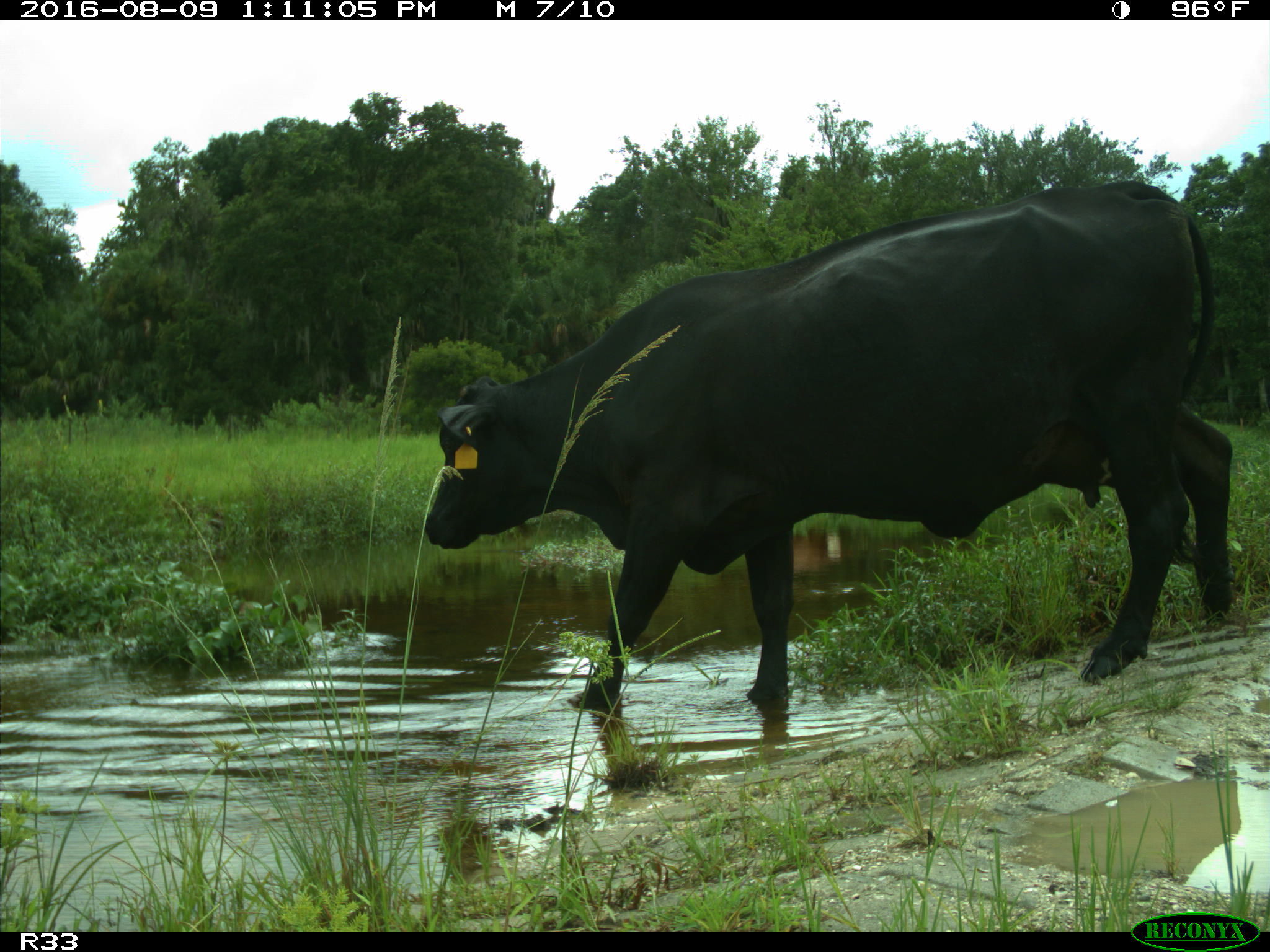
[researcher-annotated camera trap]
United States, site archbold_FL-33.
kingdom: Animalia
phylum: Chordata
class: Mammalia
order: Artiodactyla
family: Bovidae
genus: Bos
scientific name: Bos taurus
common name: domestic cow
Bos taurus (domestic cow).